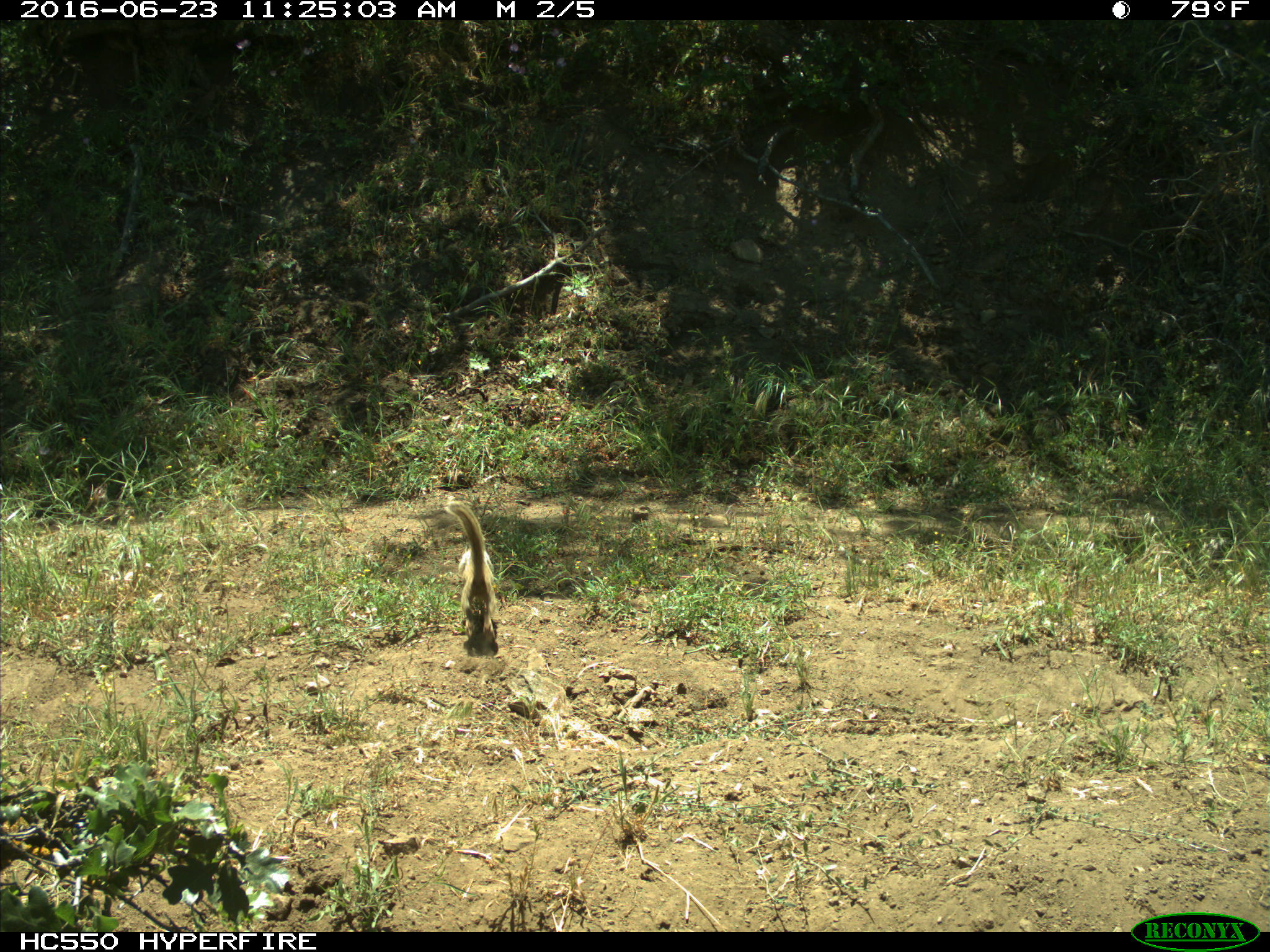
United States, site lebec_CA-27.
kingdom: Animalia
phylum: Chordata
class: Mammalia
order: Rodentia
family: Sciuridae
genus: Otospermophilus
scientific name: Otospermophilus beecheyi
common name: california ground squirrel